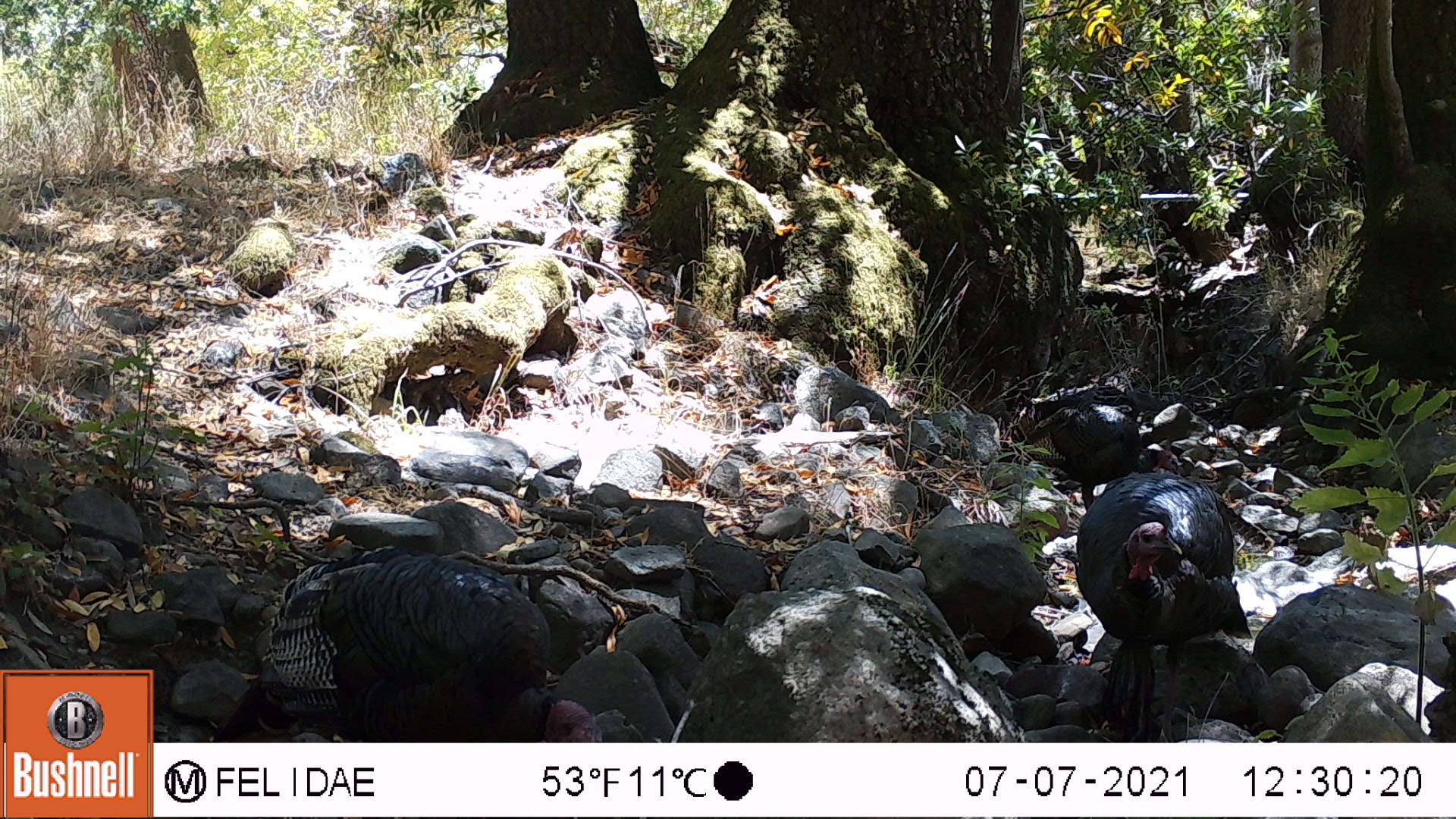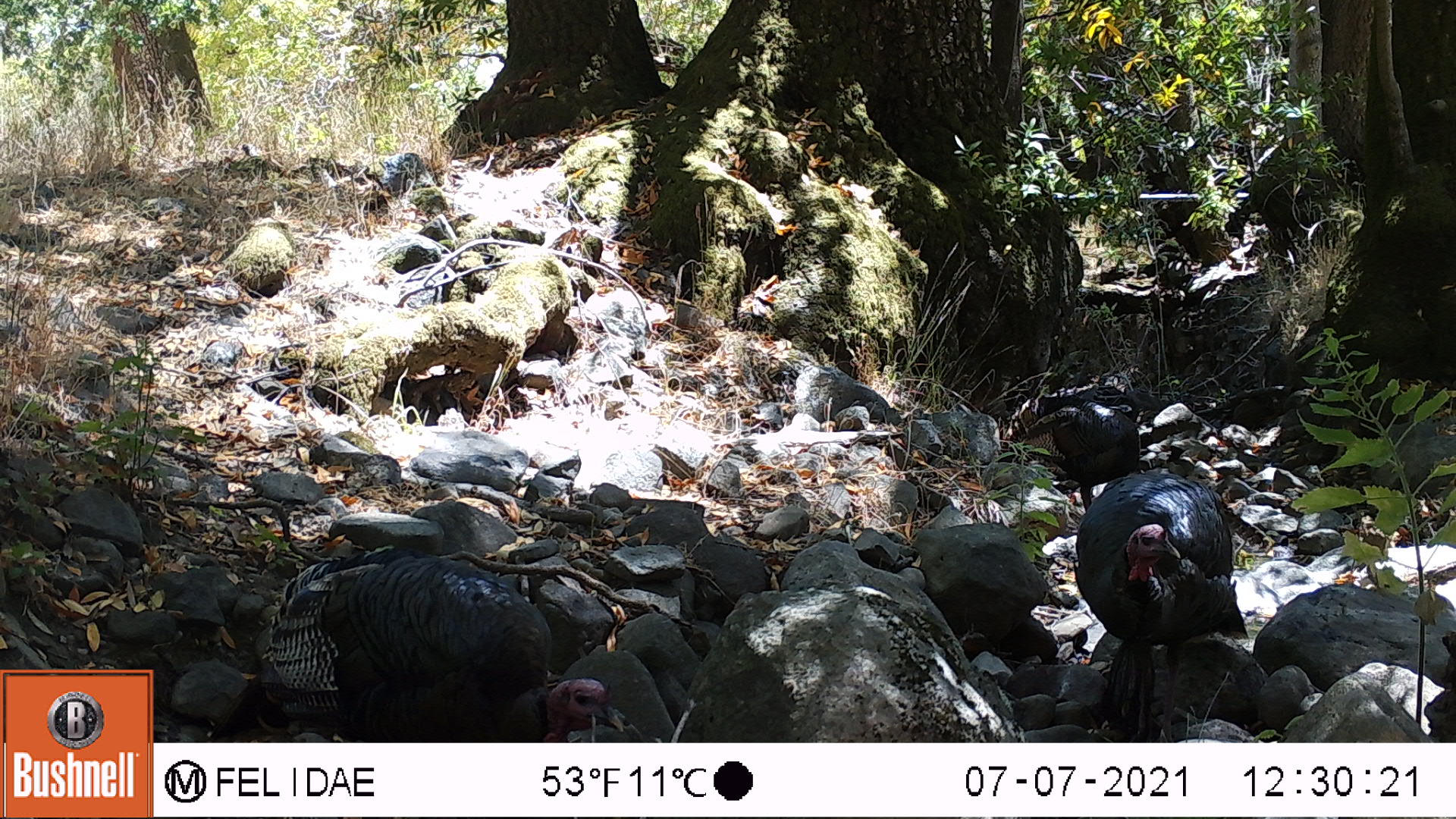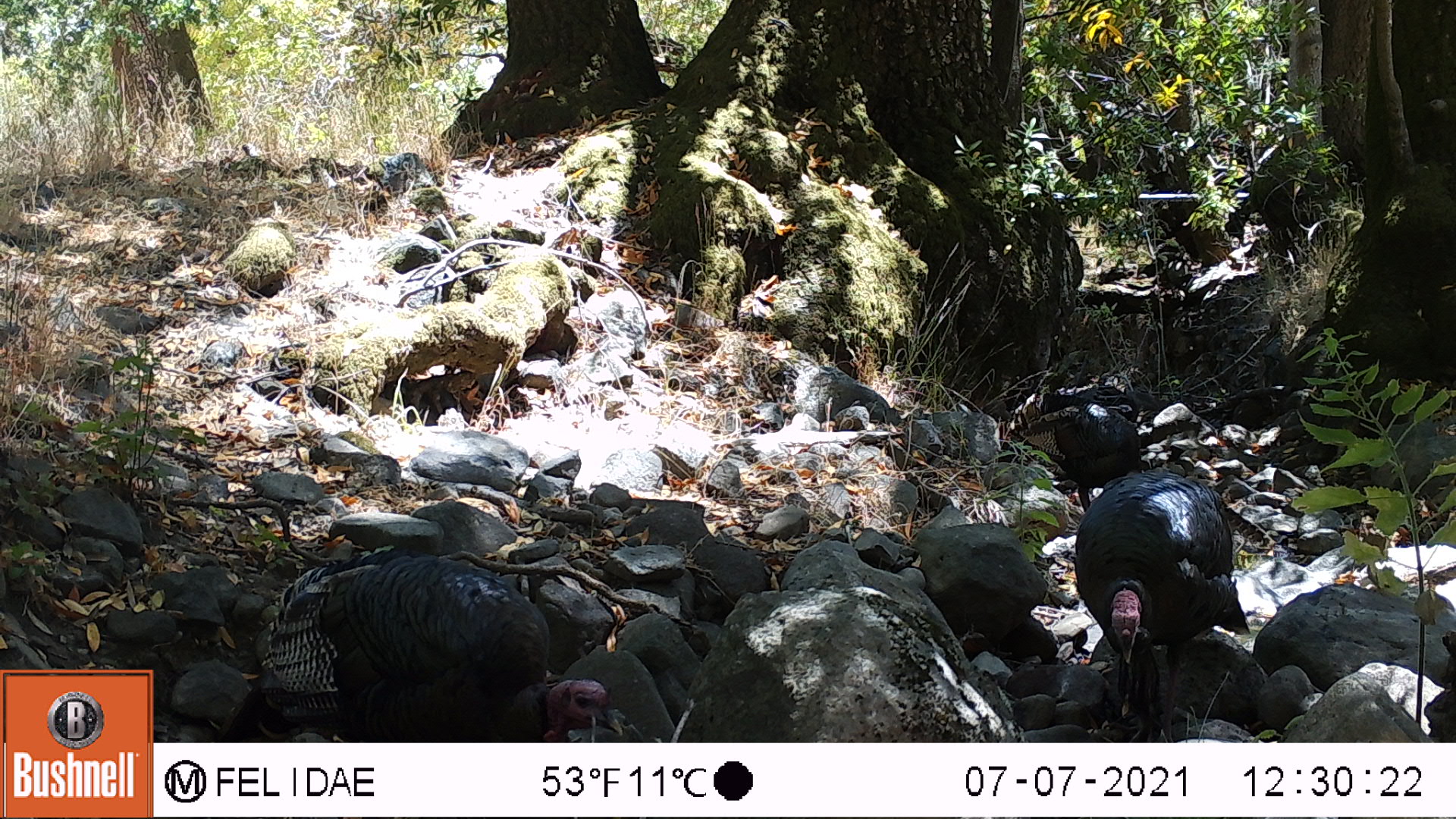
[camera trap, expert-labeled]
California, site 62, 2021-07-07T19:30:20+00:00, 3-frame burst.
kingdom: Animalia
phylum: Chordata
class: Aves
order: Galliformes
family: Phasianidae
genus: Meleagris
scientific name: Meleagris gallopavo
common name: turkey